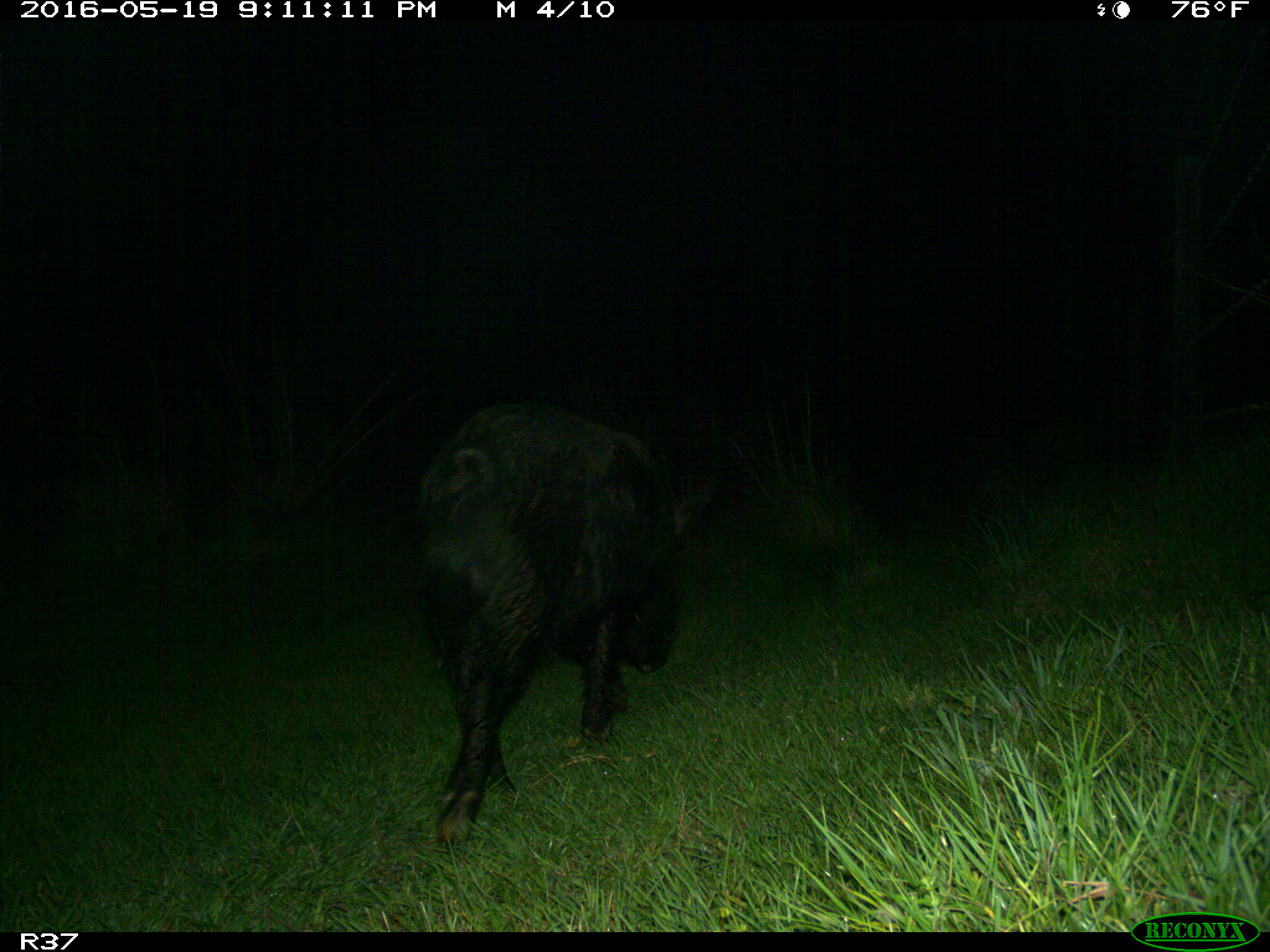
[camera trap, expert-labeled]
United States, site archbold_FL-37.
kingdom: Animalia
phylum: Chordata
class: Mammalia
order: Artiodactyla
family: Suidae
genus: Sus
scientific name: Sus scrofa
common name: wild boar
Sus scrofa (wild boar).